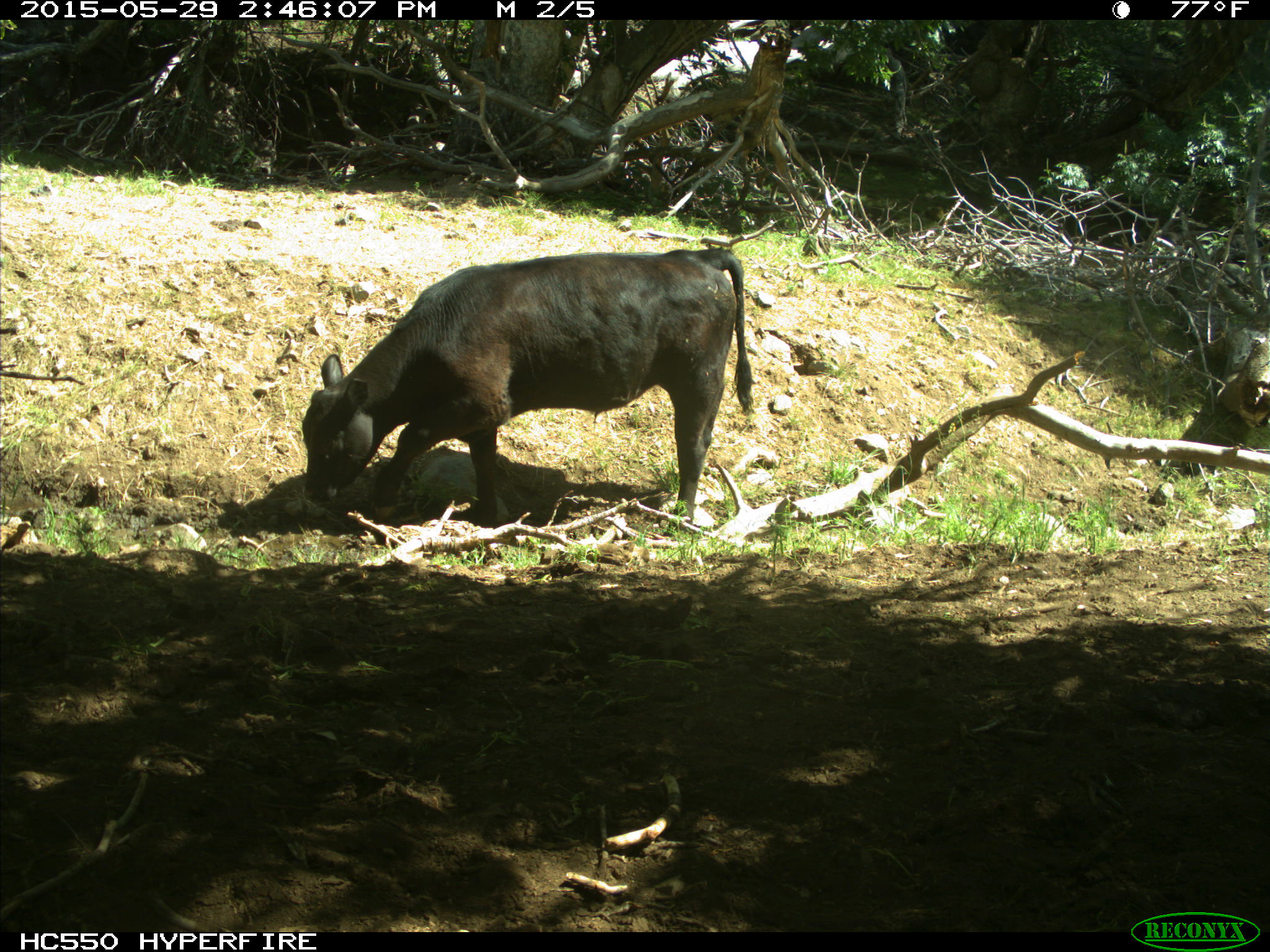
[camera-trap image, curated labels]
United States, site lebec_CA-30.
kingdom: Animalia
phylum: Chordata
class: Mammalia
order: Artiodactyla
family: Bovidae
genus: Bos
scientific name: Bos taurus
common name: domestic cow